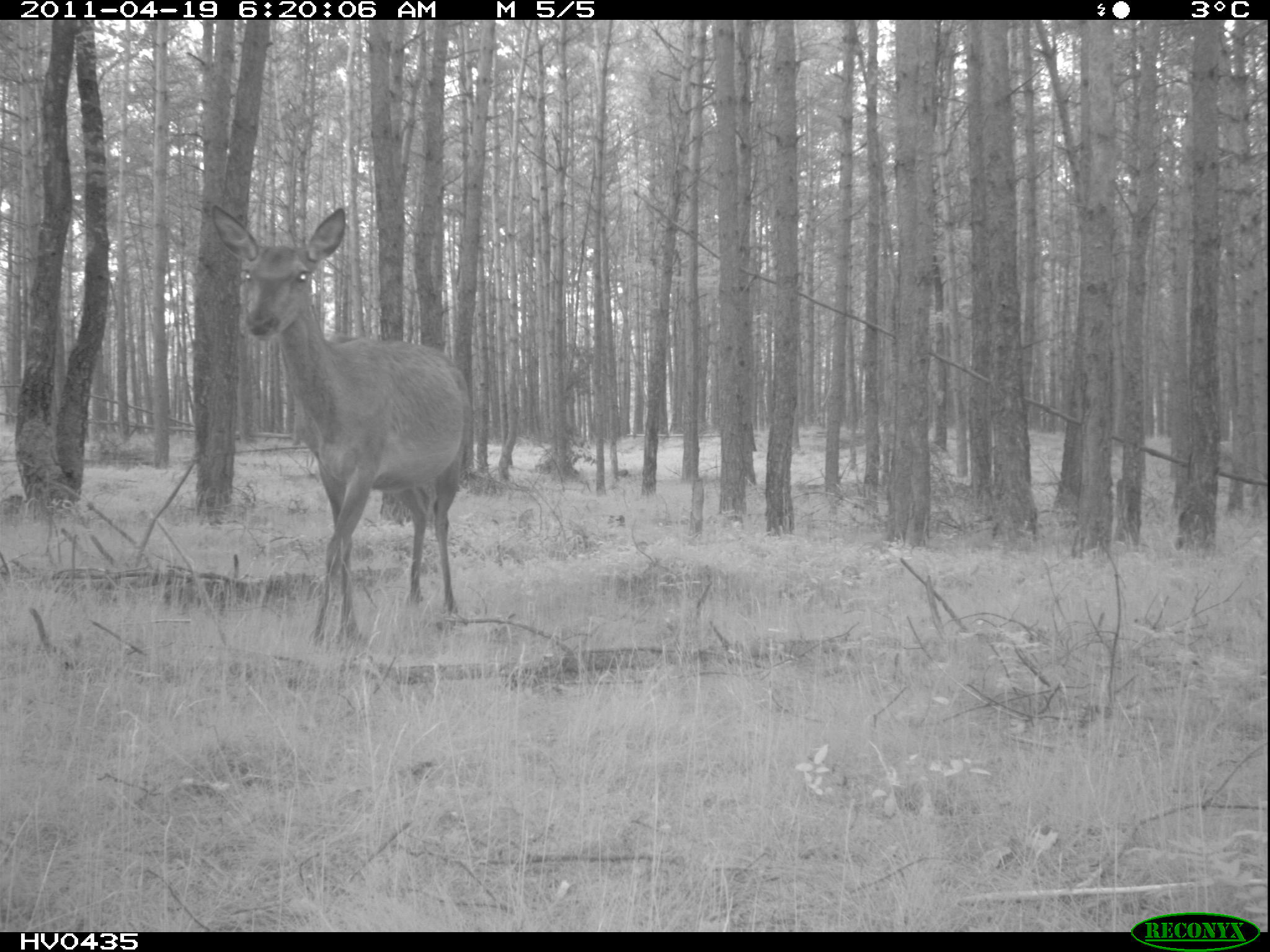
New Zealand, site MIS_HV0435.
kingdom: Animalia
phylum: Chordata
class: Mammalia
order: Artiodactyla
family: Cervidae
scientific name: Cervidae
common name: deer